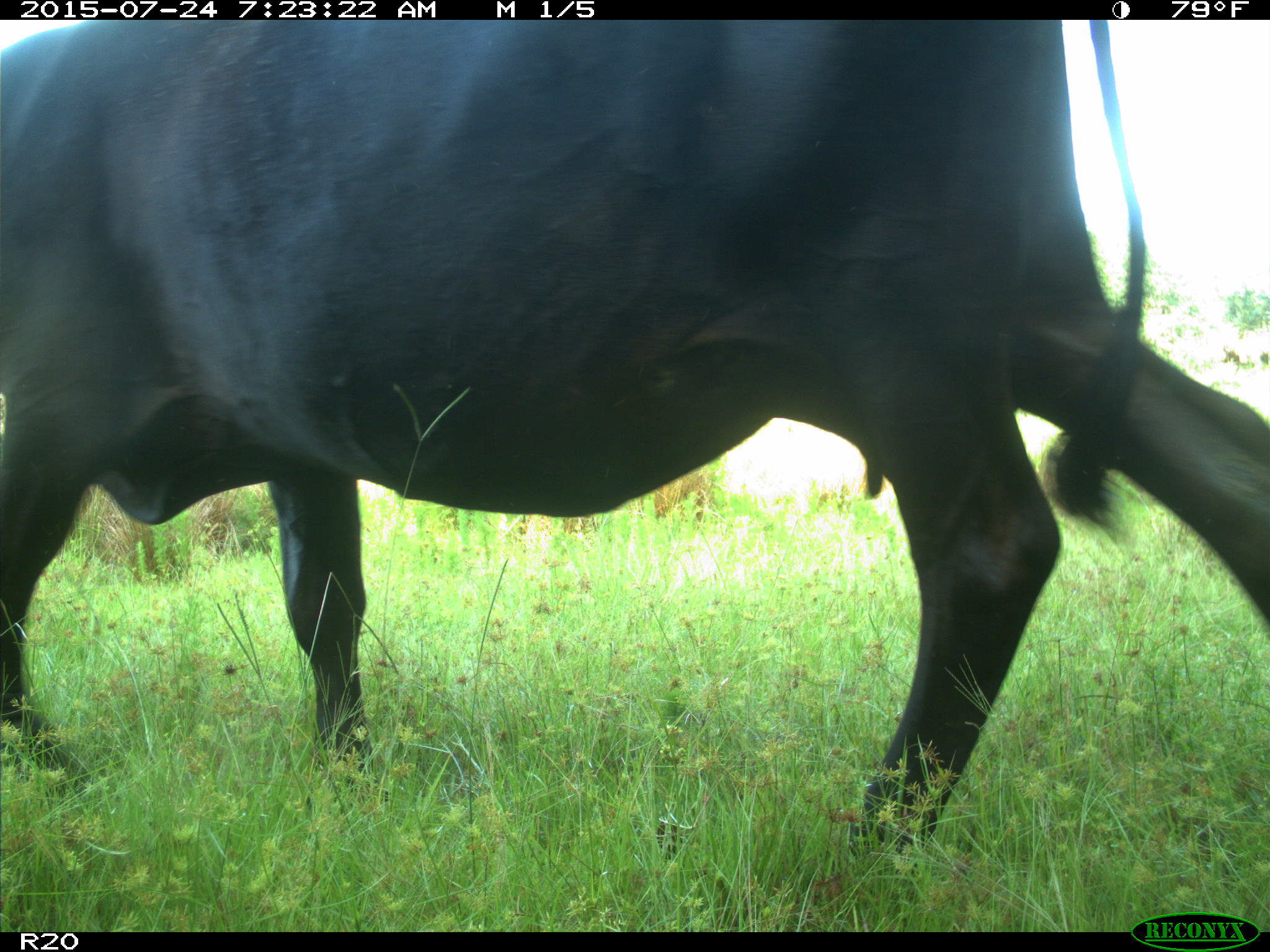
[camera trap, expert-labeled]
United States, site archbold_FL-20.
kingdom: Animalia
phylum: Chordata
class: Mammalia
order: Artiodactyla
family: Bovidae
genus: Bos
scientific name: Bos taurus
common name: domestic cow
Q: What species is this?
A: Bos taurus (domestic cow).